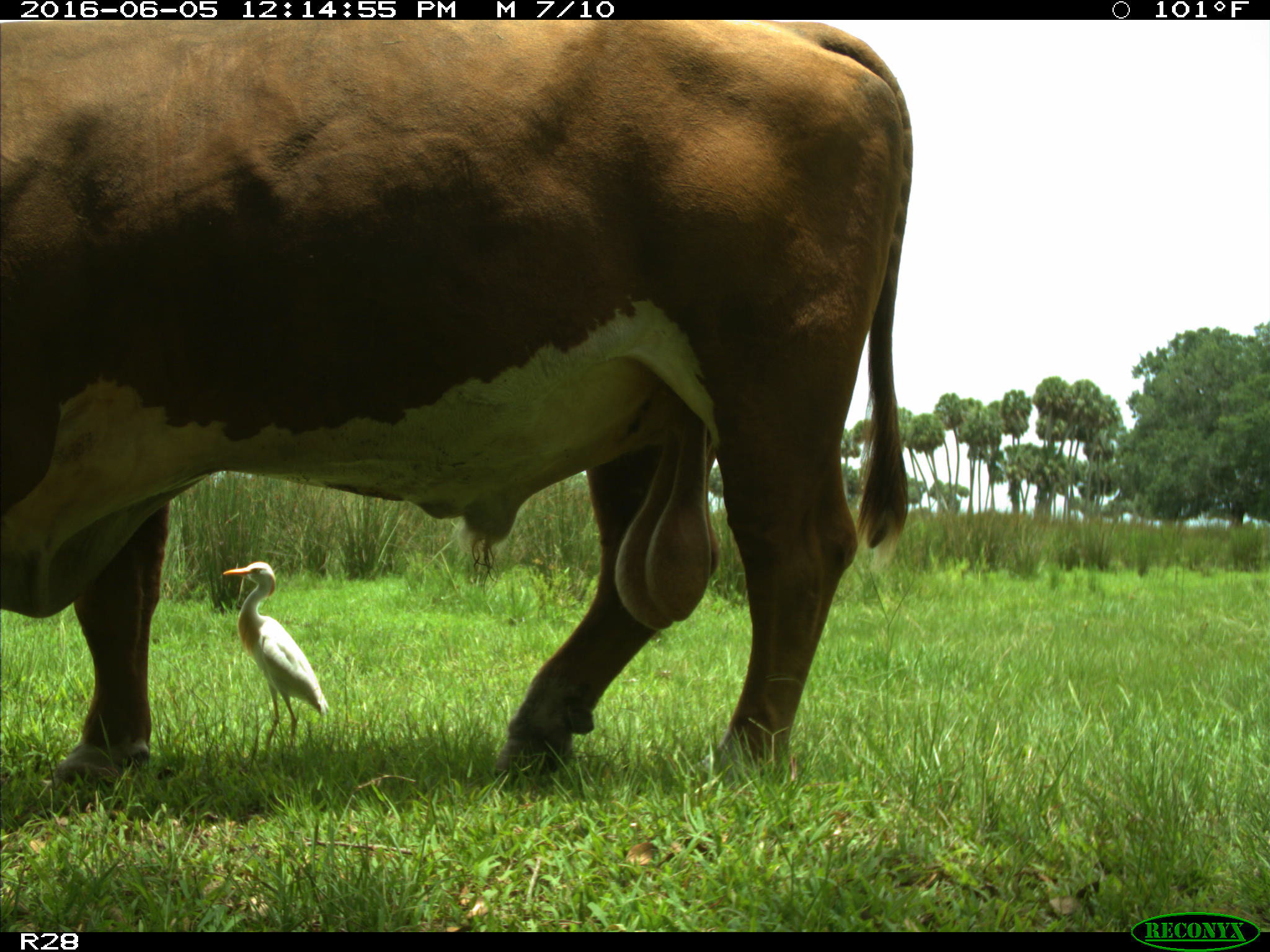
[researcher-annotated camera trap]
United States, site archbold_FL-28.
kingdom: Animalia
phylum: Chordata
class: Mammalia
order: Artiodactyla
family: Bovidae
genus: Bos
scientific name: Bos taurus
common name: domestic cow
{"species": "Bos taurus (domestic cow)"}